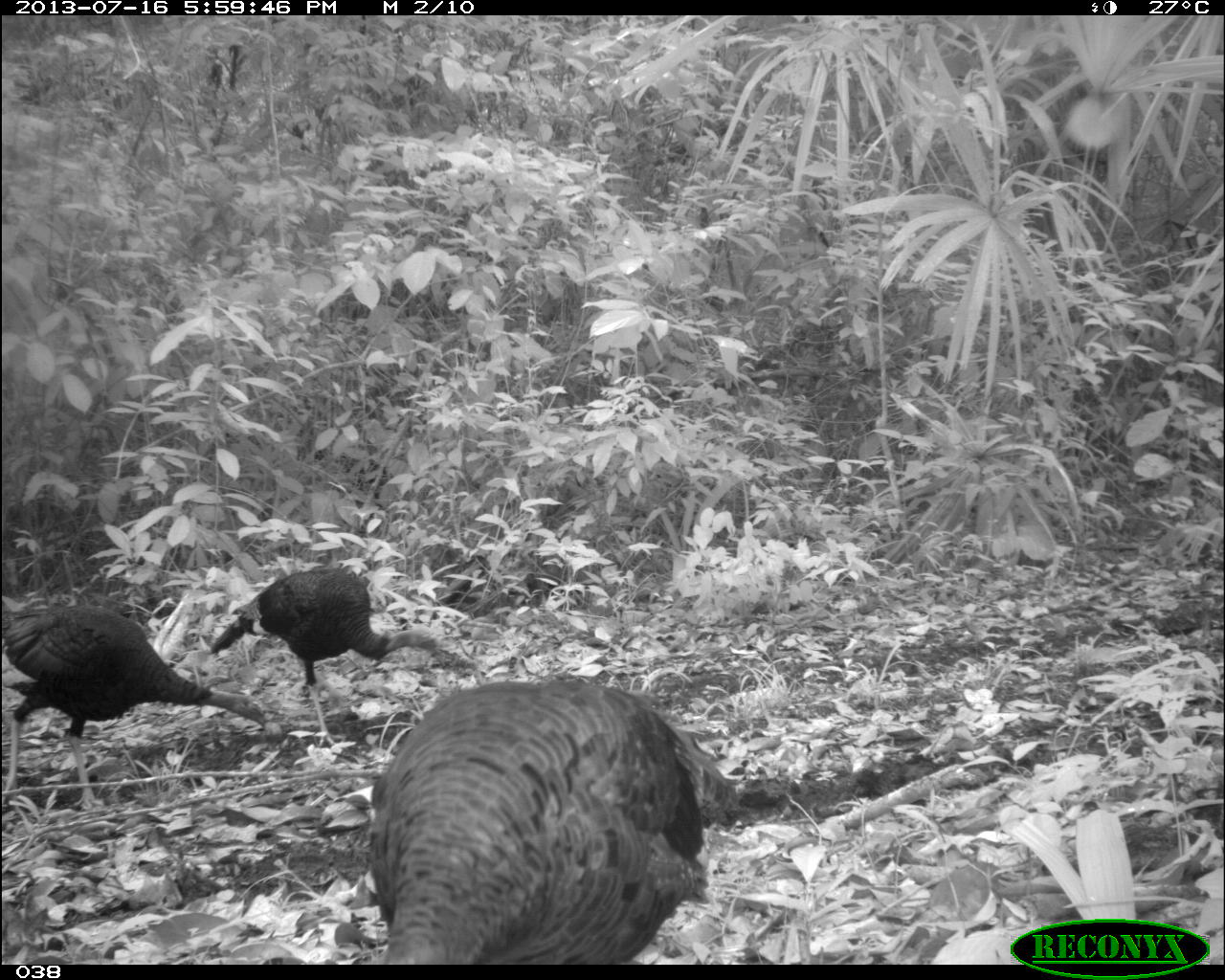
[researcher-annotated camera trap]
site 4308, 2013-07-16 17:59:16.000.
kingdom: Animalia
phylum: Chordata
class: Aves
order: Galliformes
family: Phasianidae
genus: Meleagris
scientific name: Meleagris ocellata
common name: ocellated turkey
Meleagris ocellata (ocellated turkey), count 3.